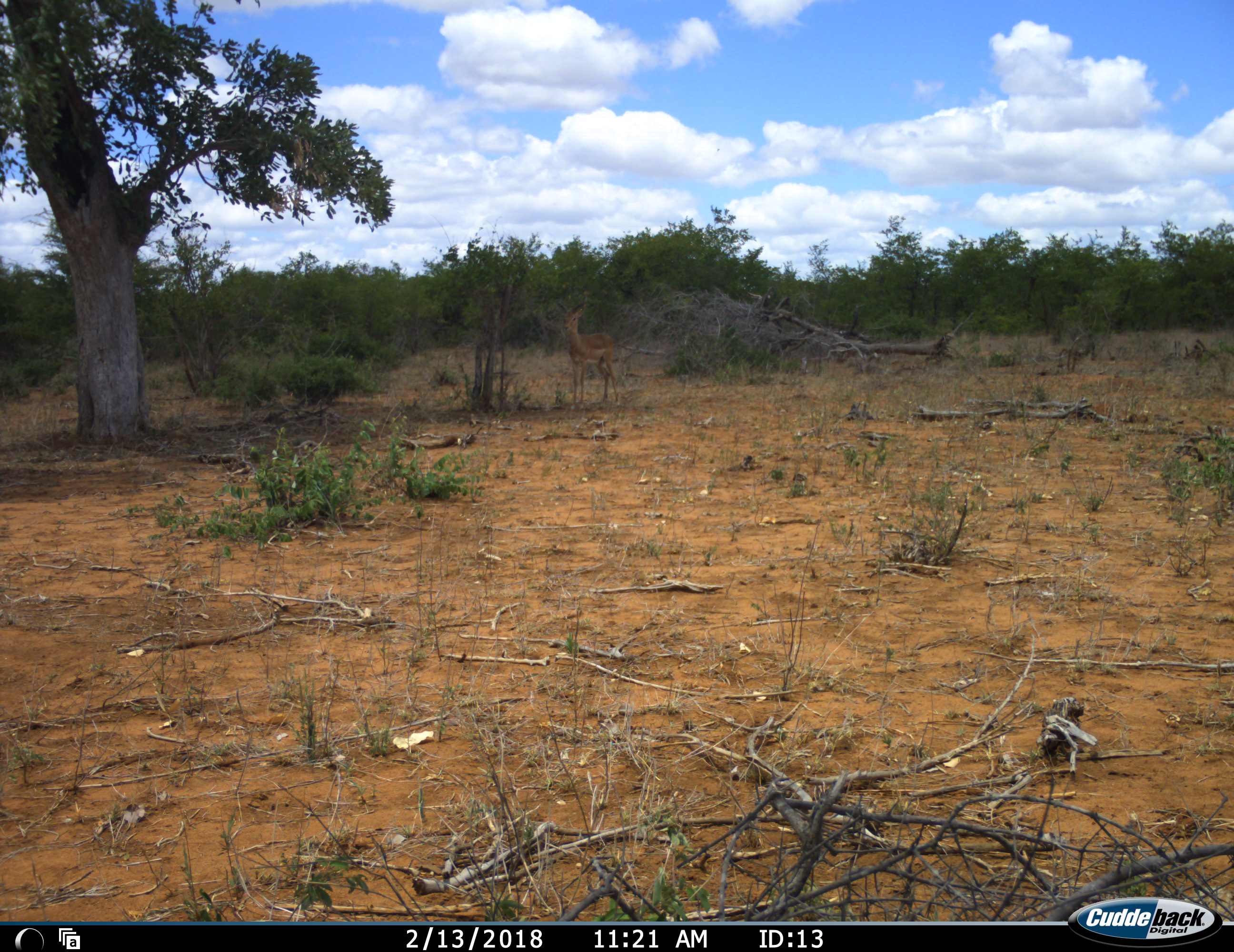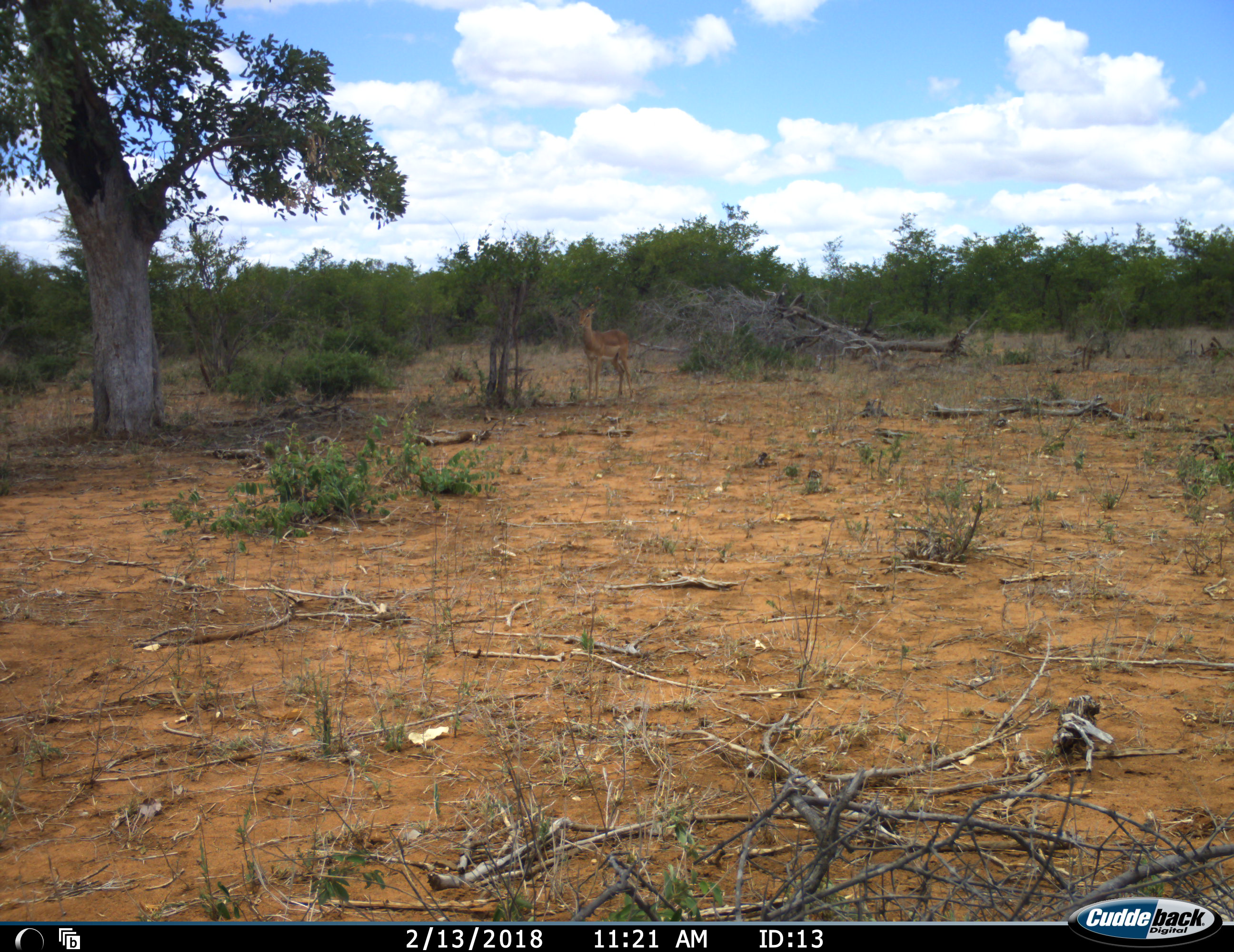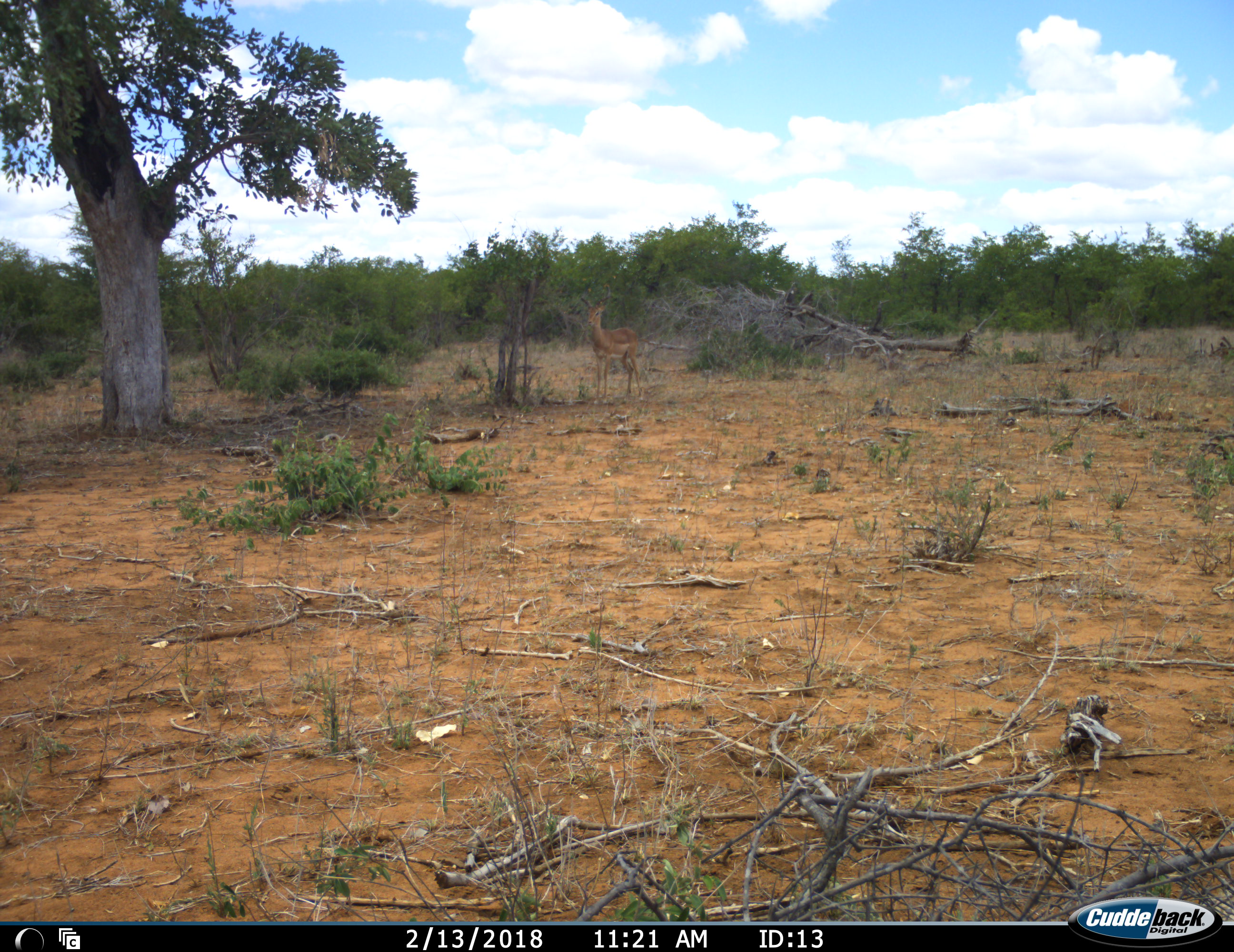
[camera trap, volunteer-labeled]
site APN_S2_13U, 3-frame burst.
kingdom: Animalia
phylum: Chordata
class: Mammalia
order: Artiodactyla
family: Bovidae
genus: Aepyceros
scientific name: Aepyceros melampus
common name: impala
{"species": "impala (Aepyceros melampus)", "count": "1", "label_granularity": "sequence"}